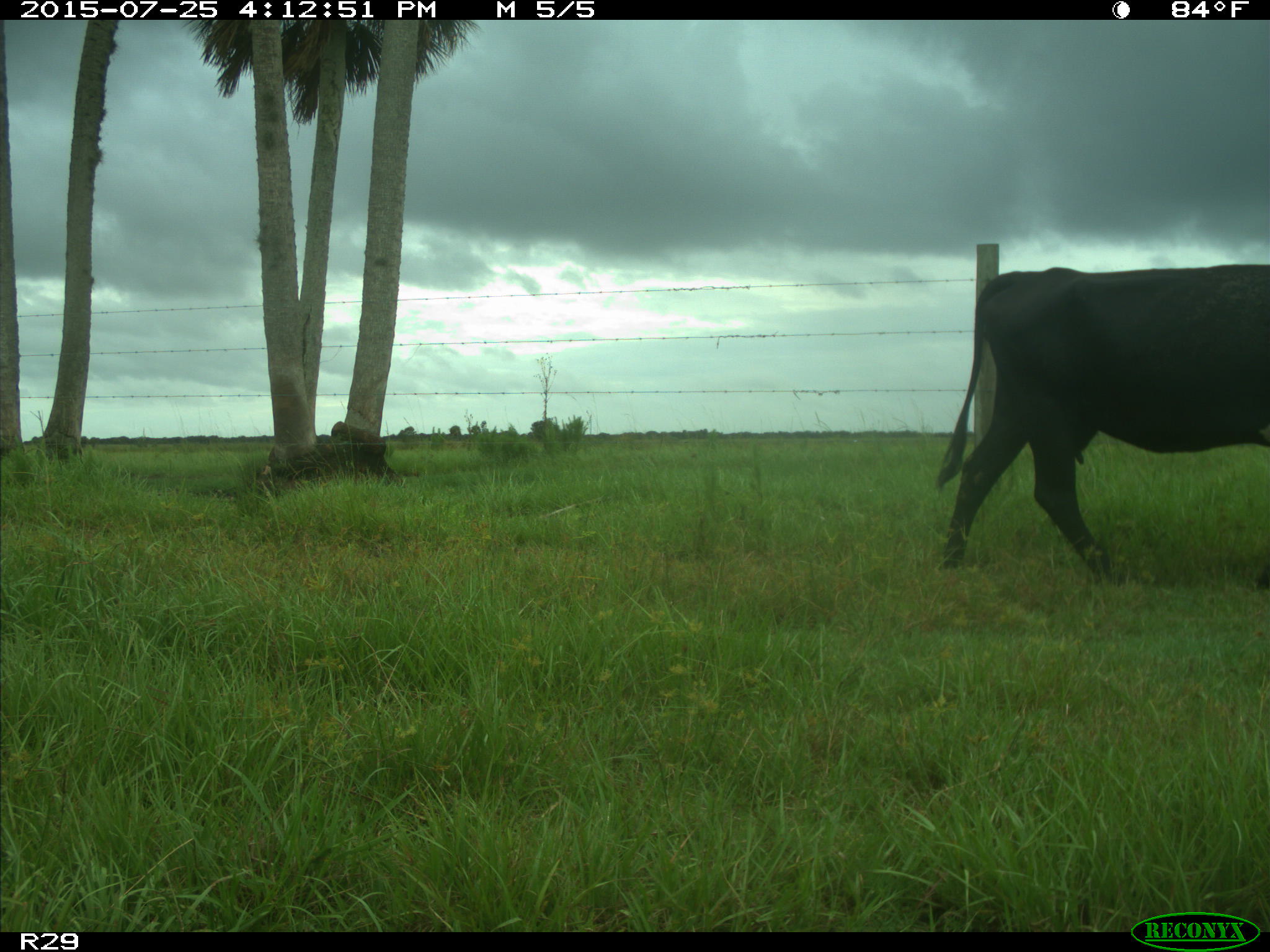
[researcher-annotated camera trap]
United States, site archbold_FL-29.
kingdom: Animalia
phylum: Chordata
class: Mammalia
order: Artiodactyla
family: Bovidae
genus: Bos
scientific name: Bos taurus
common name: domestic cow